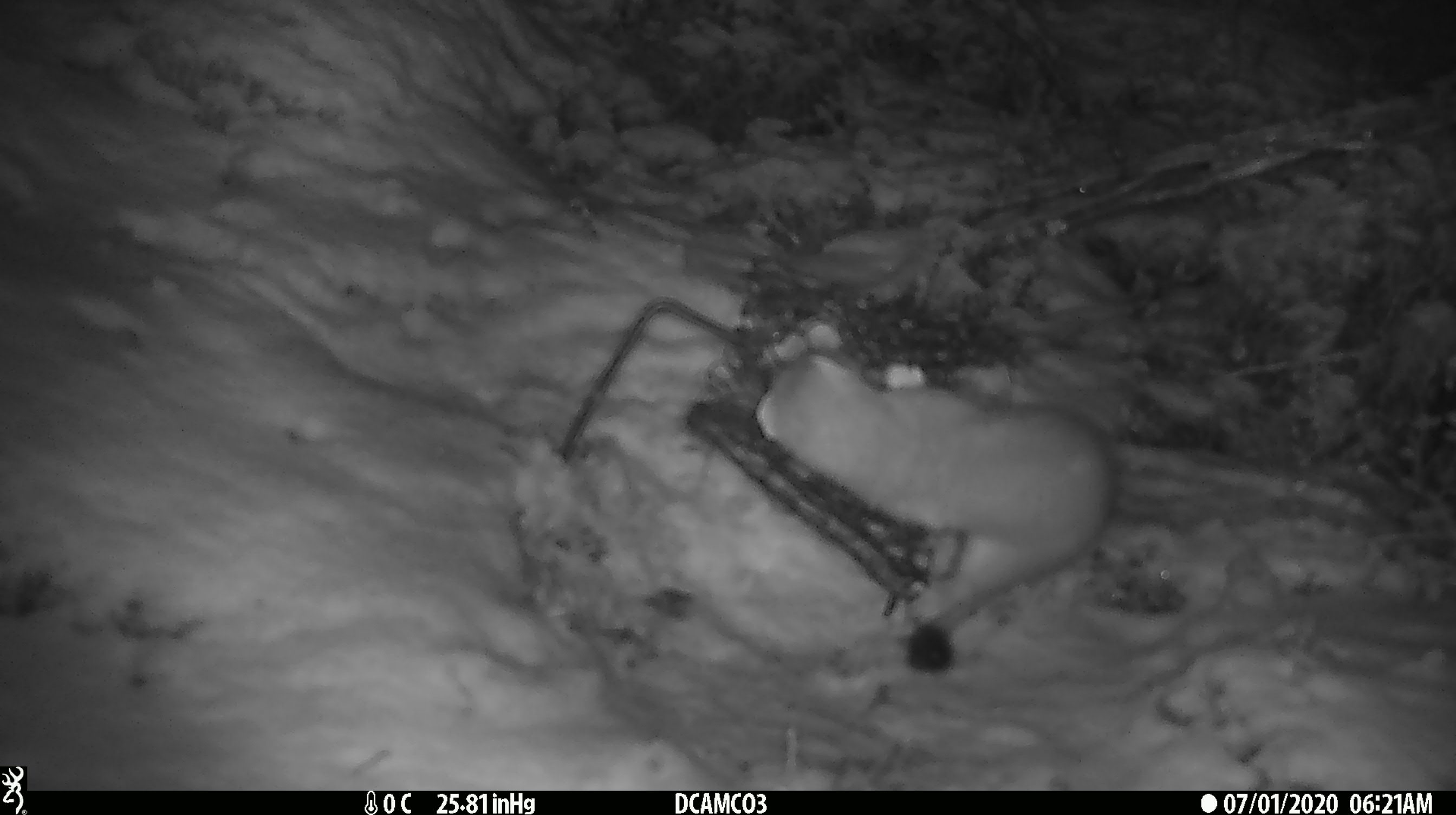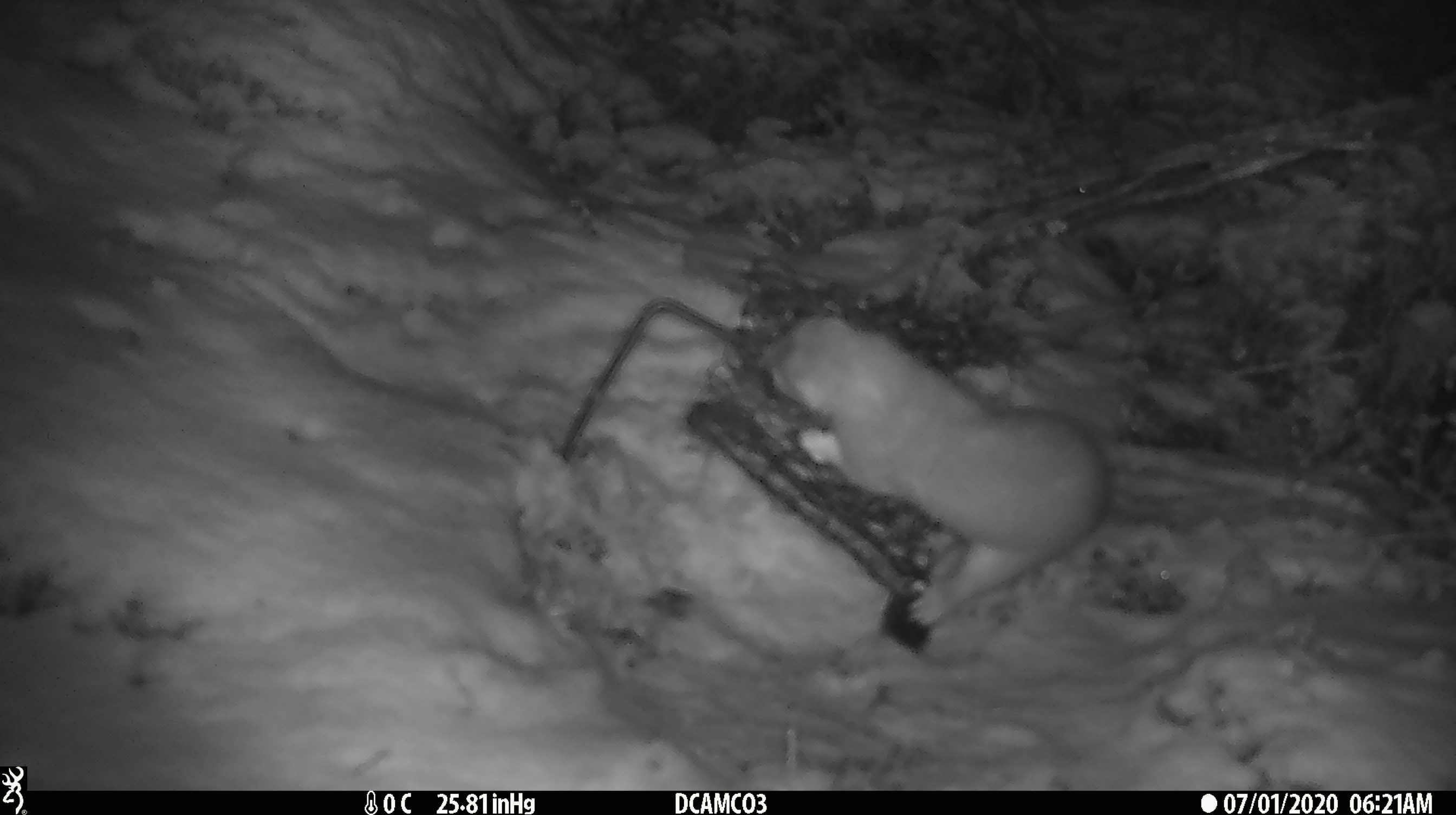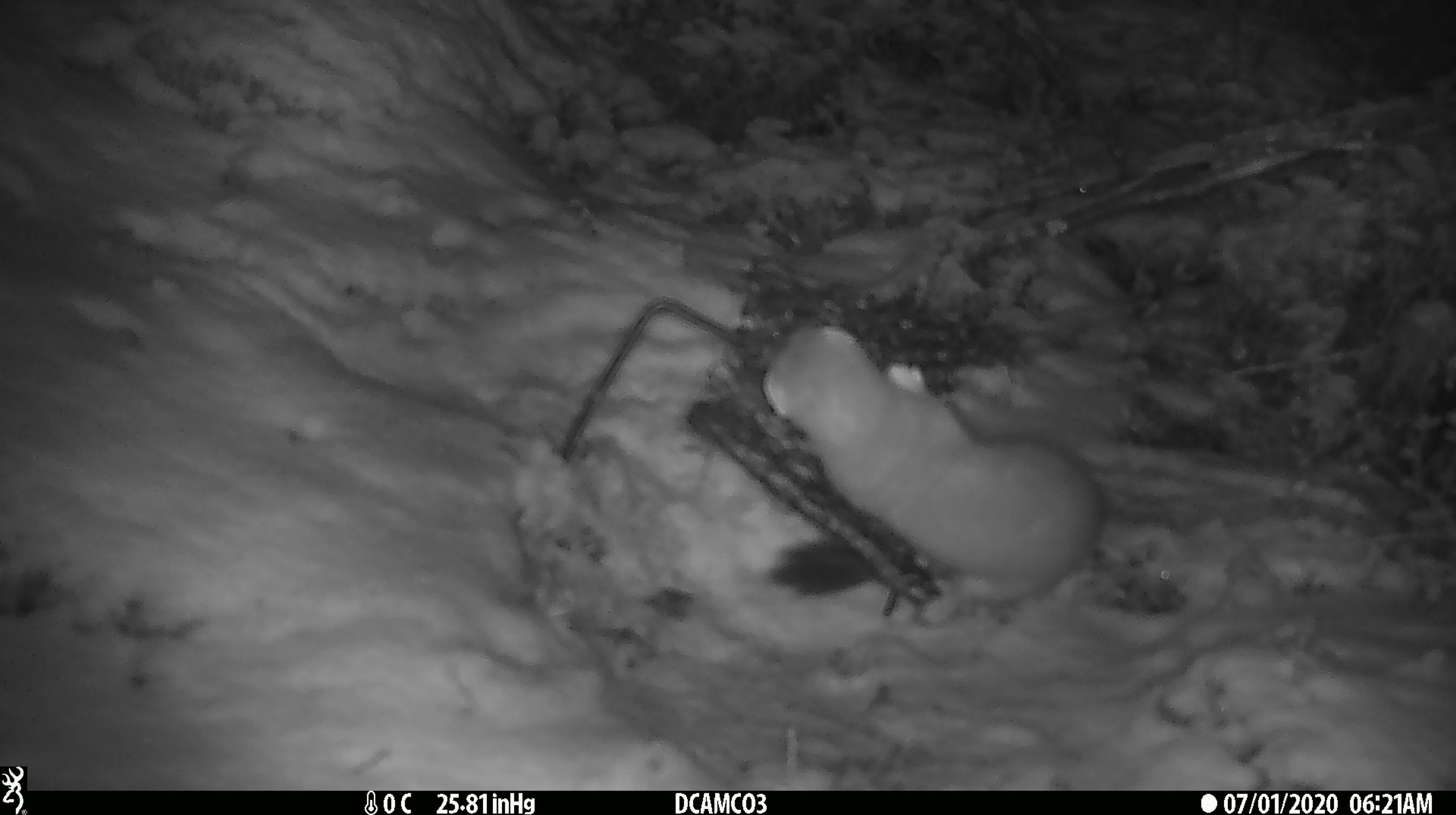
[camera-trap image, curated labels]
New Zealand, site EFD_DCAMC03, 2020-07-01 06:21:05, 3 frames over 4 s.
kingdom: Animalia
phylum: Chordata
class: Mammalia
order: Carnivora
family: Mustelidae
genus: Mustela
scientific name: Mustela erminea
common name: stoat